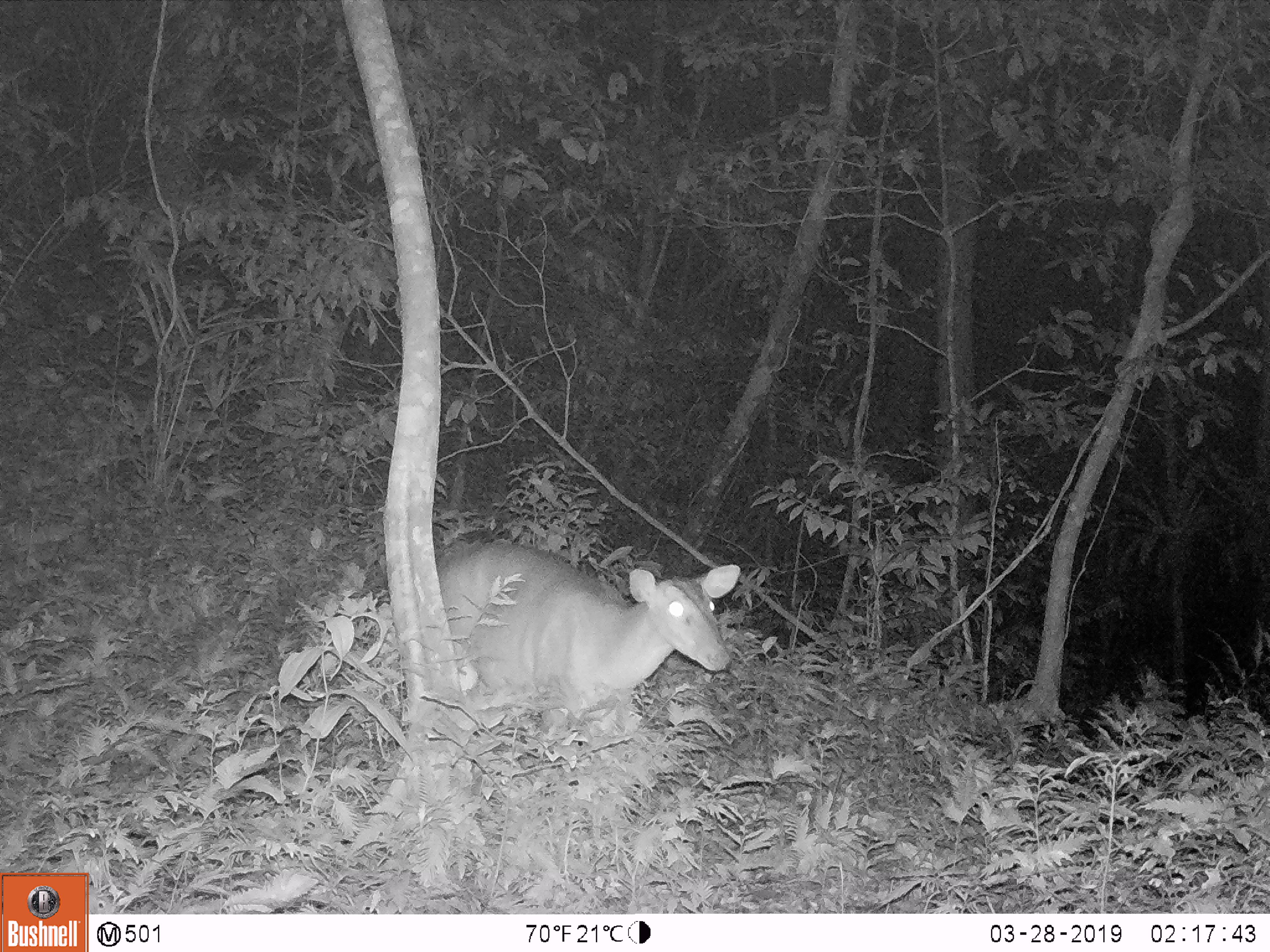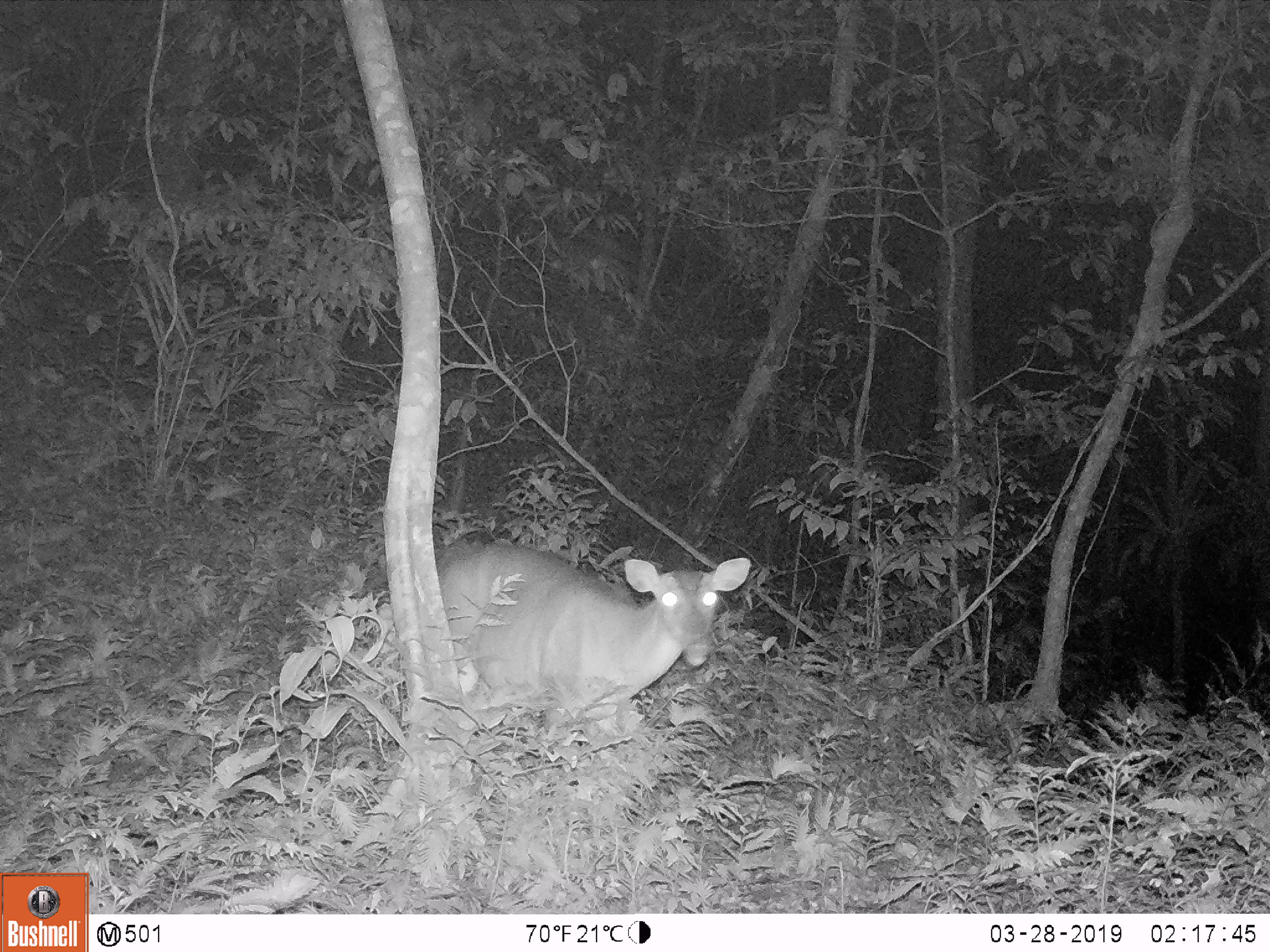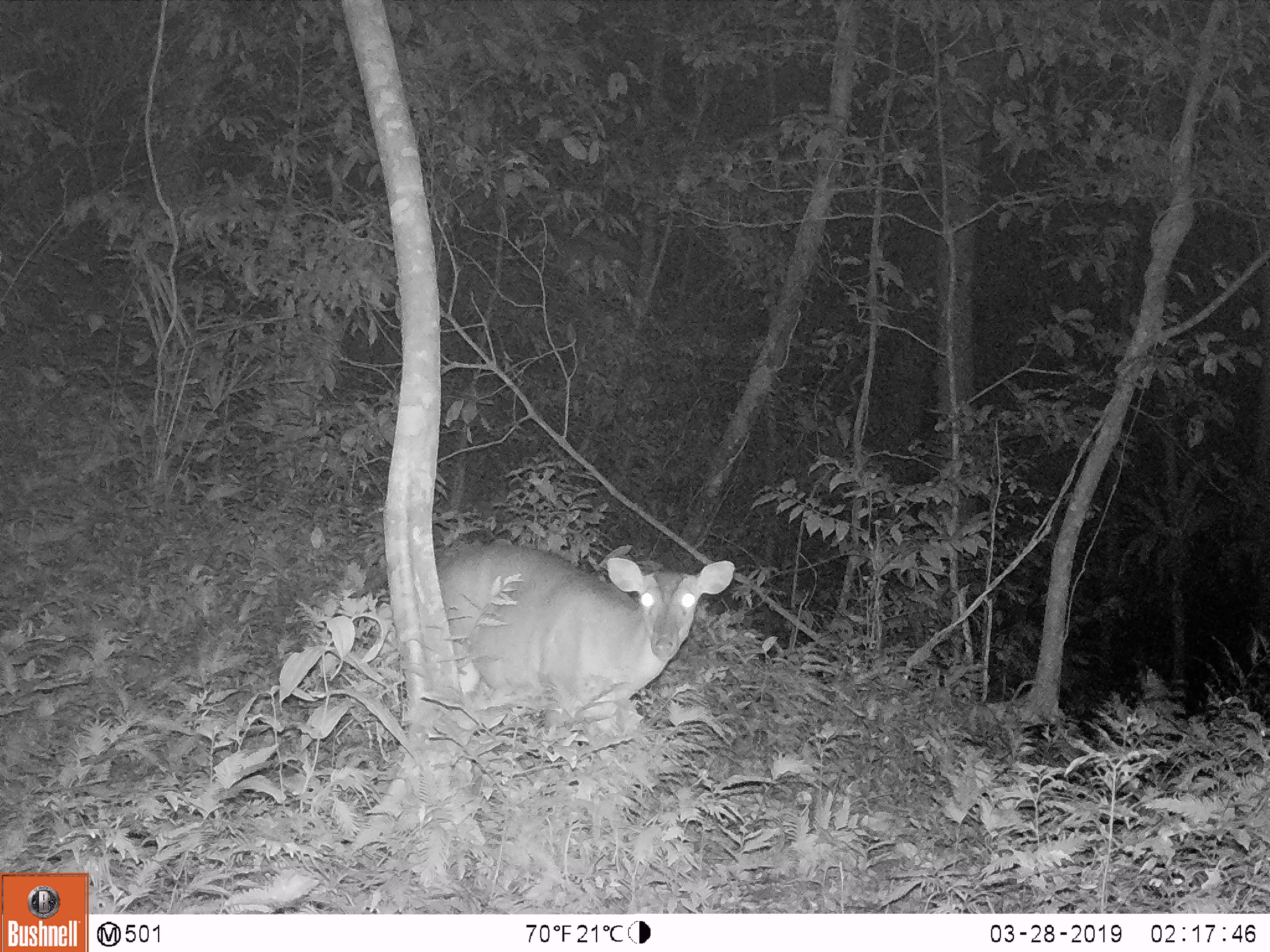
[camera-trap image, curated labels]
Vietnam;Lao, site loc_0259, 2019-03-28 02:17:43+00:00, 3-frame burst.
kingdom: Animalia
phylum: Chordata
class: Mammalia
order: Artiodactyla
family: Cervidae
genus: Muntiacus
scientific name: Muntiacus vuquangensis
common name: large-antlered muntjac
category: large antlered muntjac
Large antlered muntjac (large-antlered muntjac) (Muntiacus vuquangensis). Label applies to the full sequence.